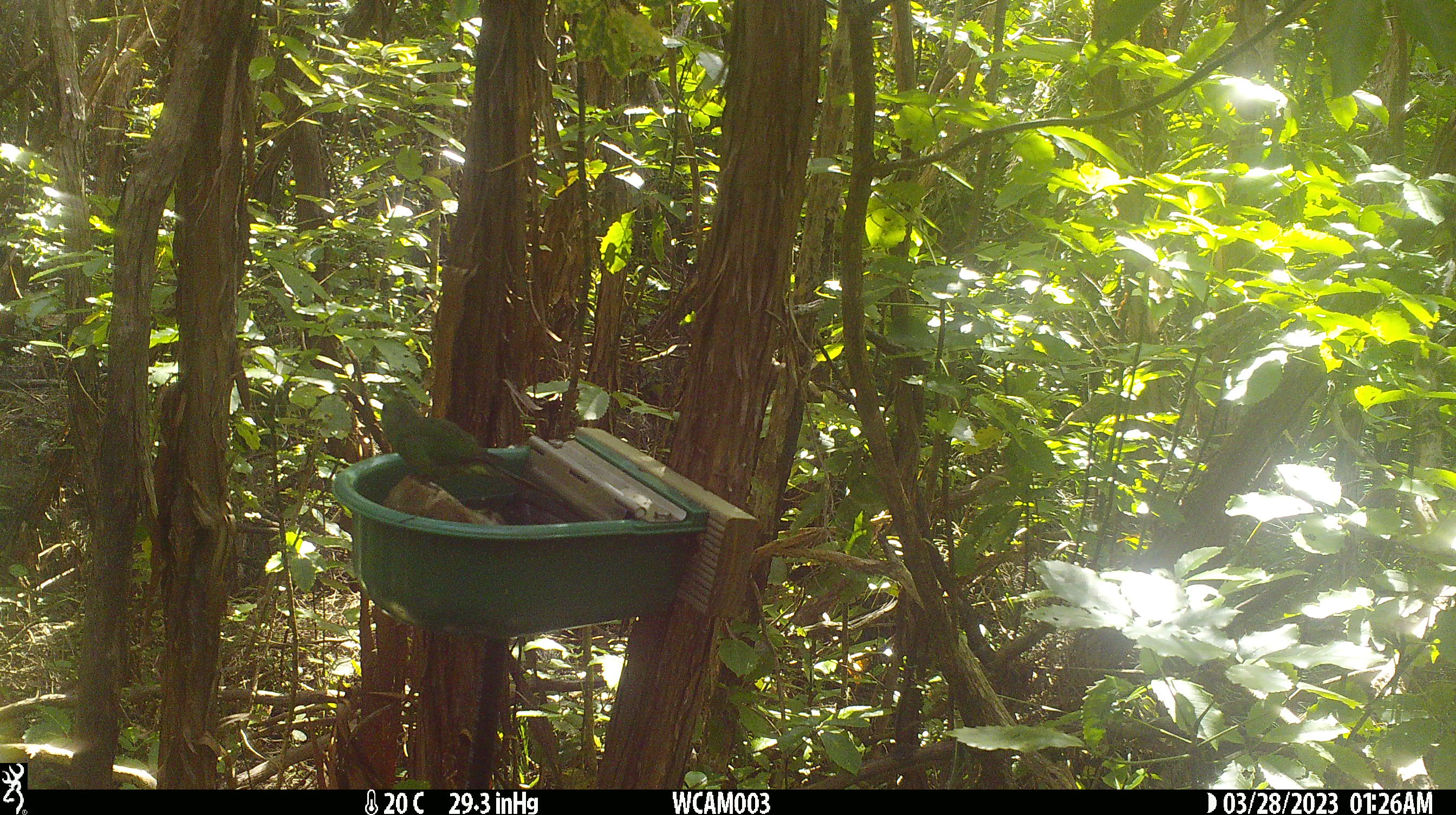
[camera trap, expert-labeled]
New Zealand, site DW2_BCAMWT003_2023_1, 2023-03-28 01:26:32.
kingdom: Animalia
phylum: Chordata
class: Aves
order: Psittaciformes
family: Psittaculidae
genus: Cyanoramphus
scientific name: Cyanoramphus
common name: parakeet